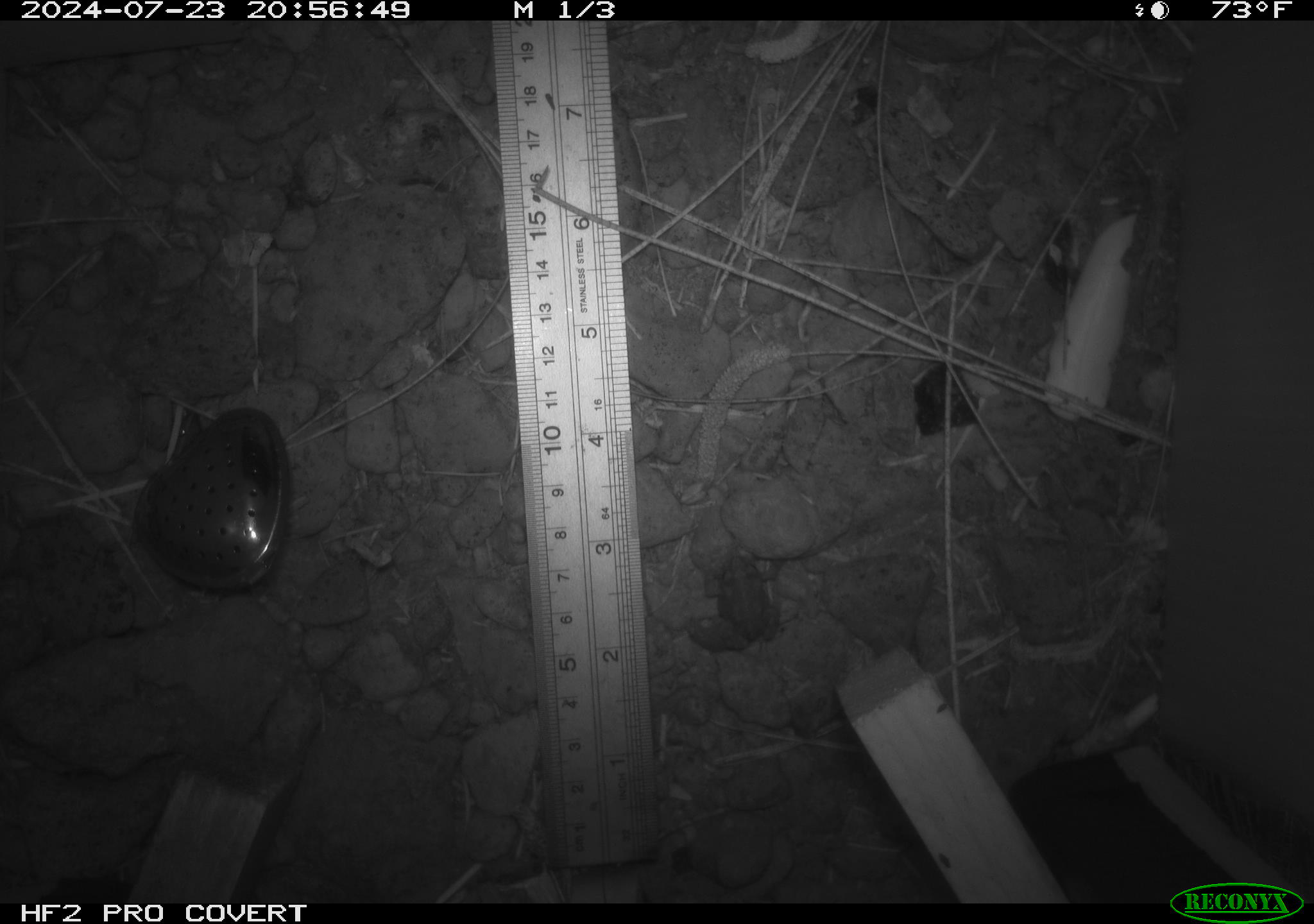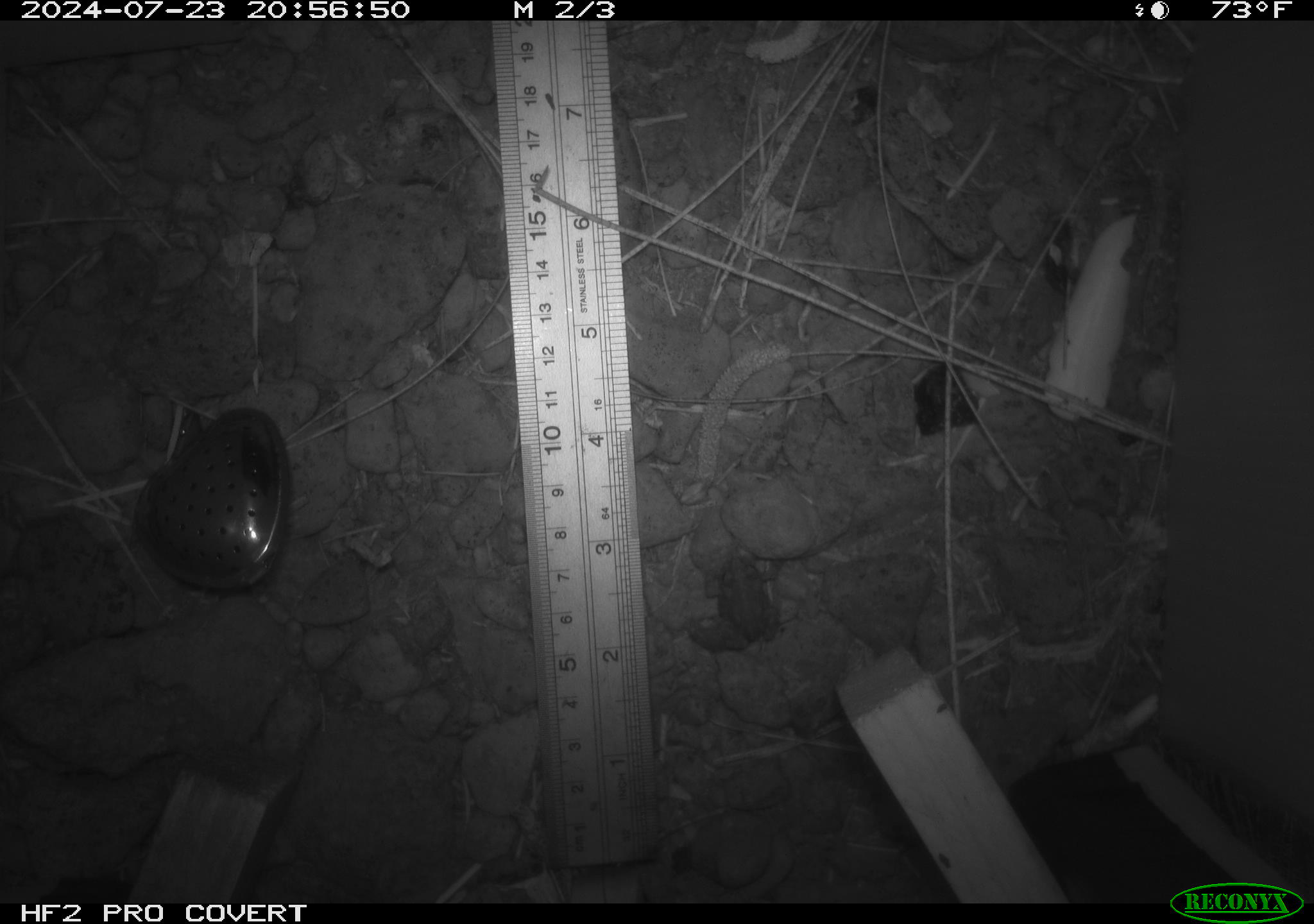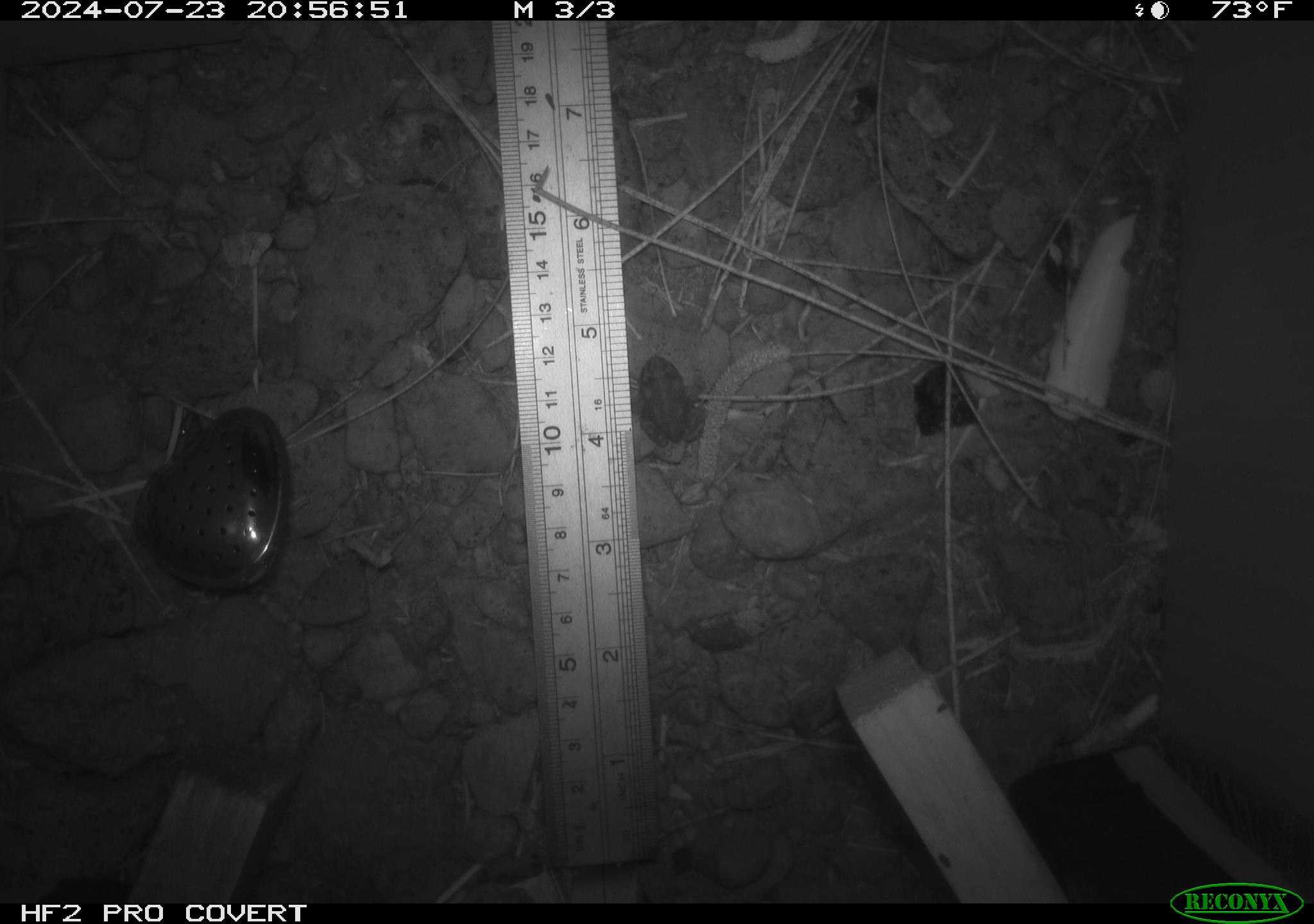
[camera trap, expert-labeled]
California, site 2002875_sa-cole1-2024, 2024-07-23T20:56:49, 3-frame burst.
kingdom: Animalia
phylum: Chordata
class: Amphibia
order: Anura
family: Bufonidae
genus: Anaxyrus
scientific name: Anaxyrus boreas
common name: western toad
Western toad (Anaxyrus boreas).